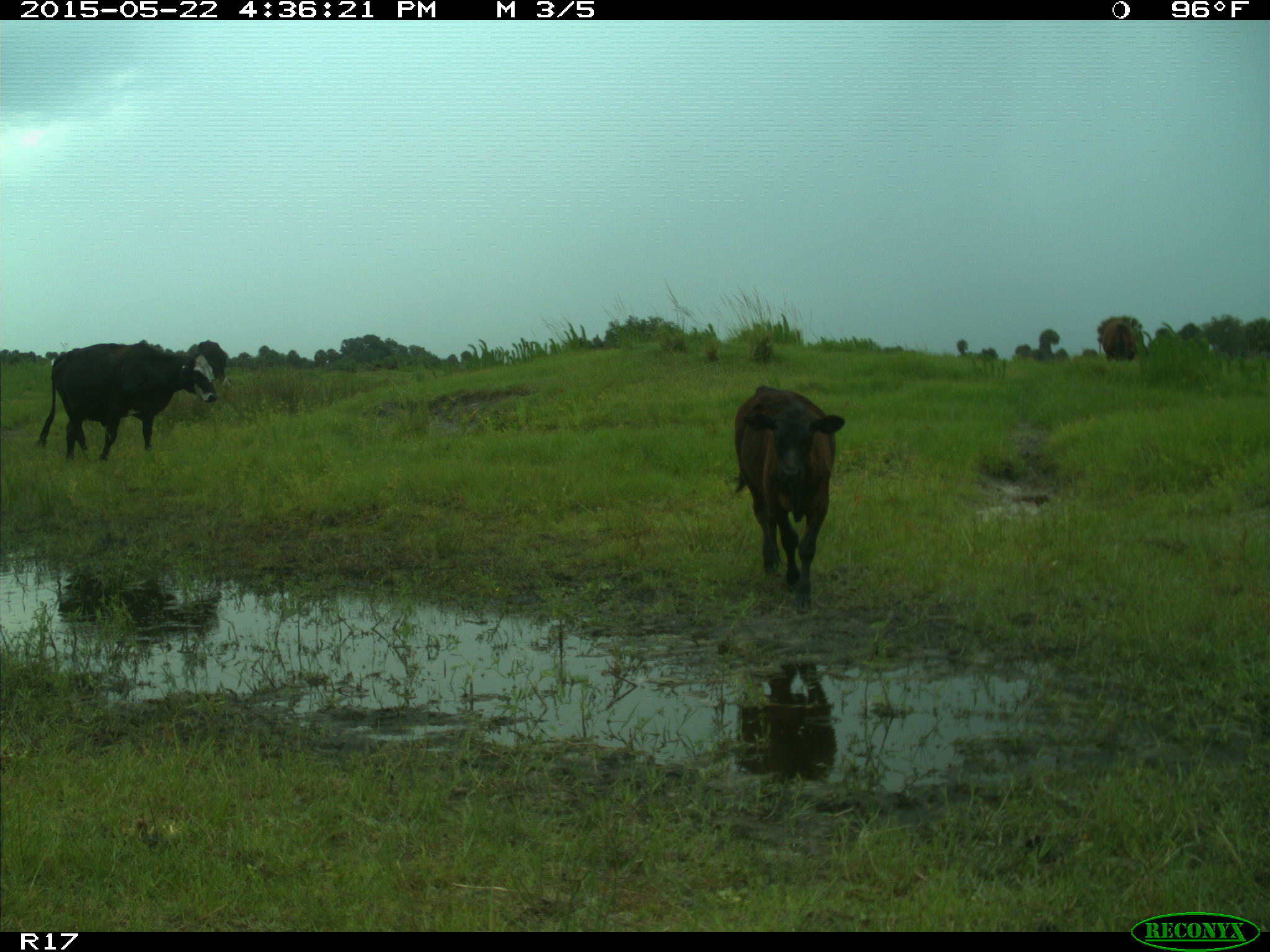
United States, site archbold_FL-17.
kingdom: Animalia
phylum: Chordata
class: Mammalia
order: Artiodactyla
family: Bovidae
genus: Bos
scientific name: Bos taurus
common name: domestic cow